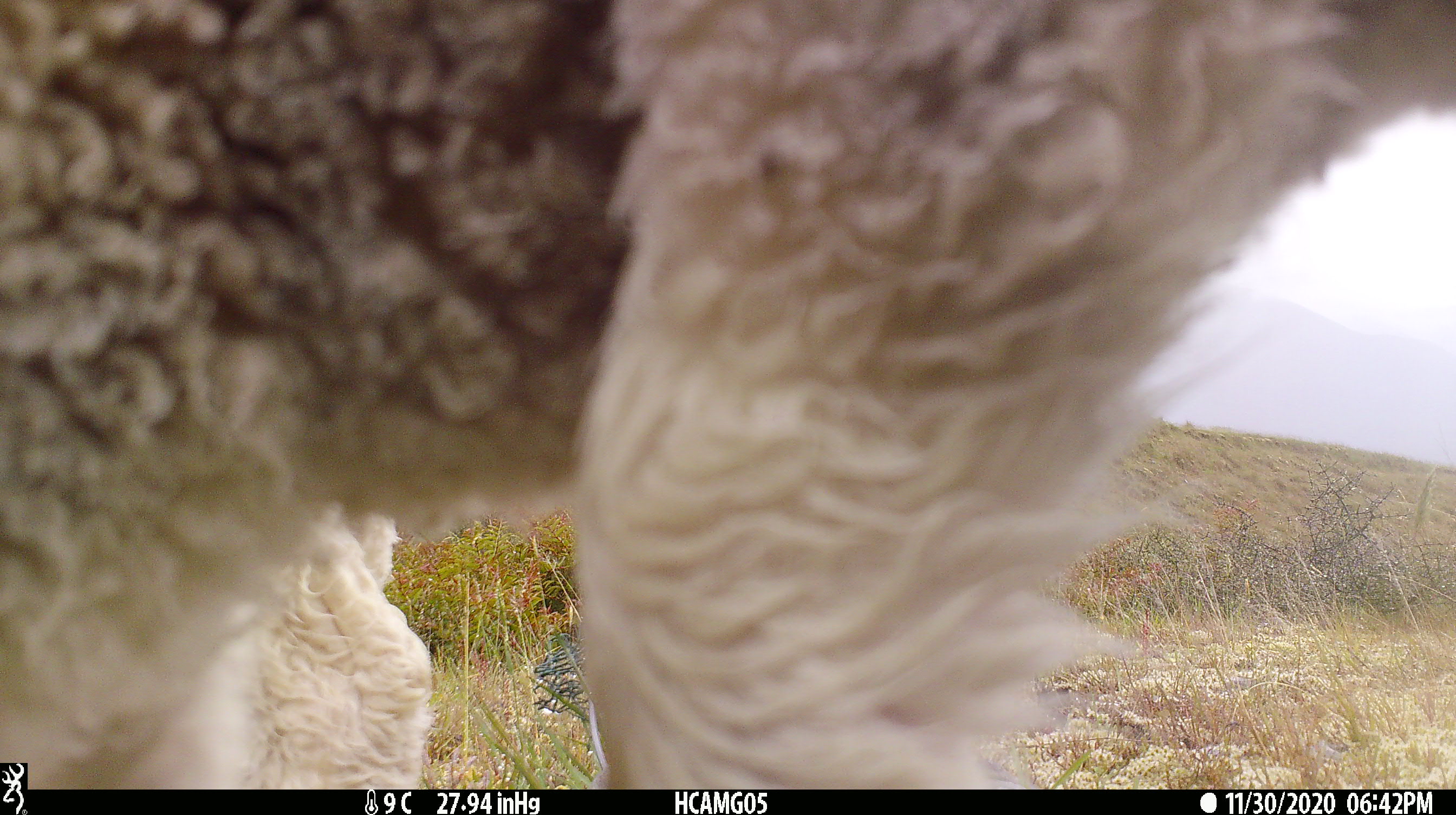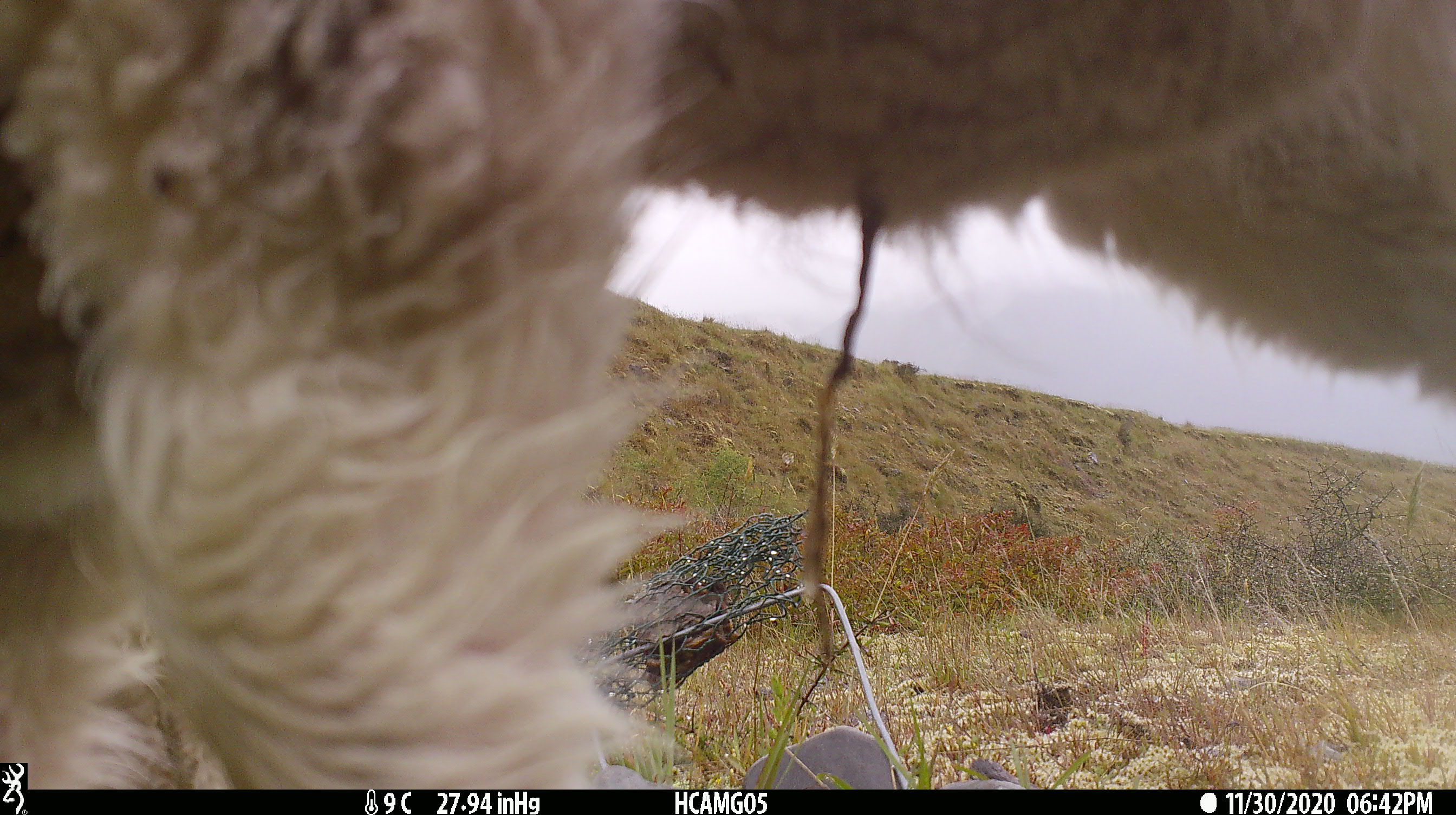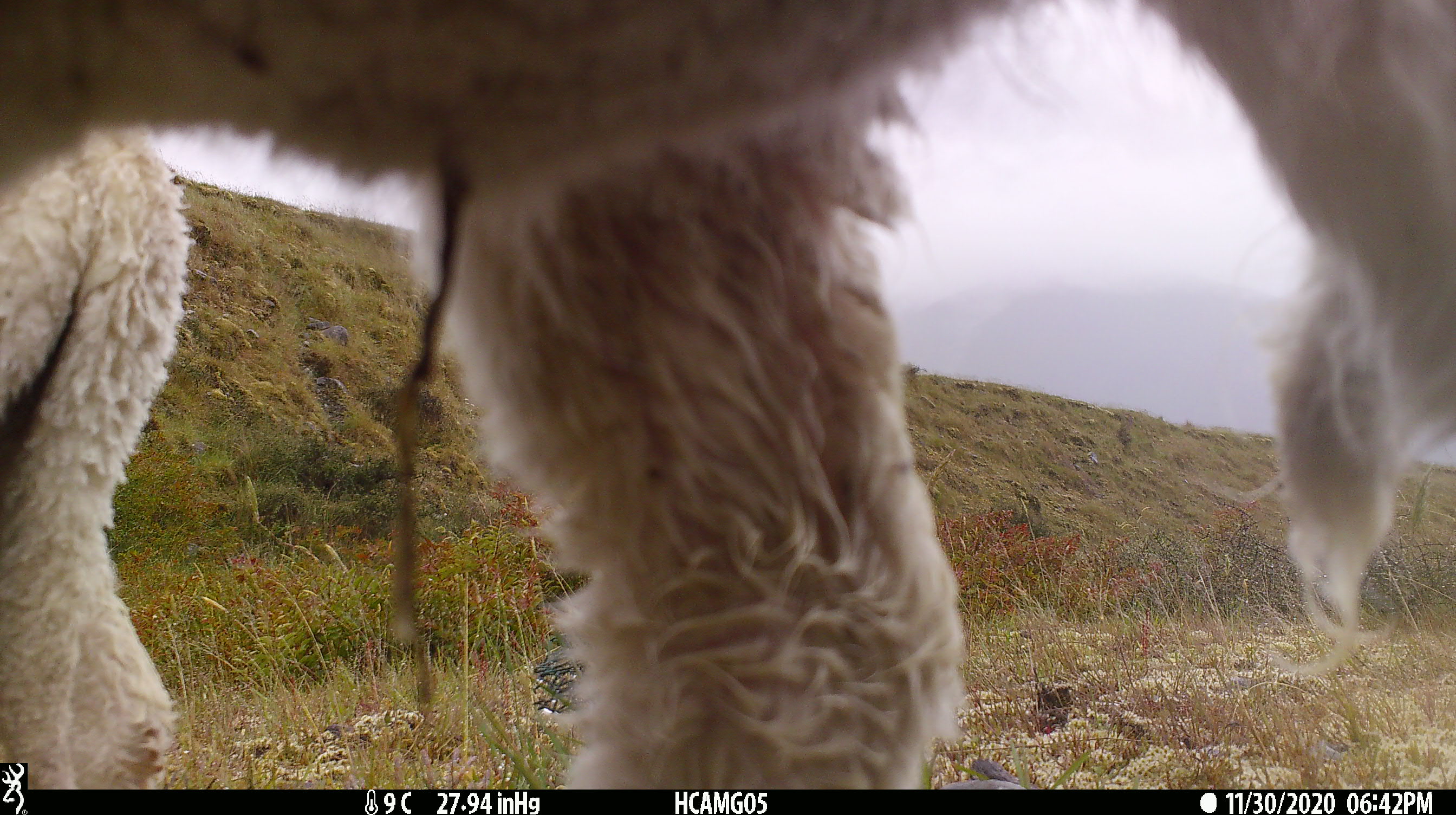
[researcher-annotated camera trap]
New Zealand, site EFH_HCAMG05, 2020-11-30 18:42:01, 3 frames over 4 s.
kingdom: Animalia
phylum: Chordata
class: Mammalia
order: Artiodactyla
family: Bovidae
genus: Ovis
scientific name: Ovis aries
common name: domestic sheep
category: sheep